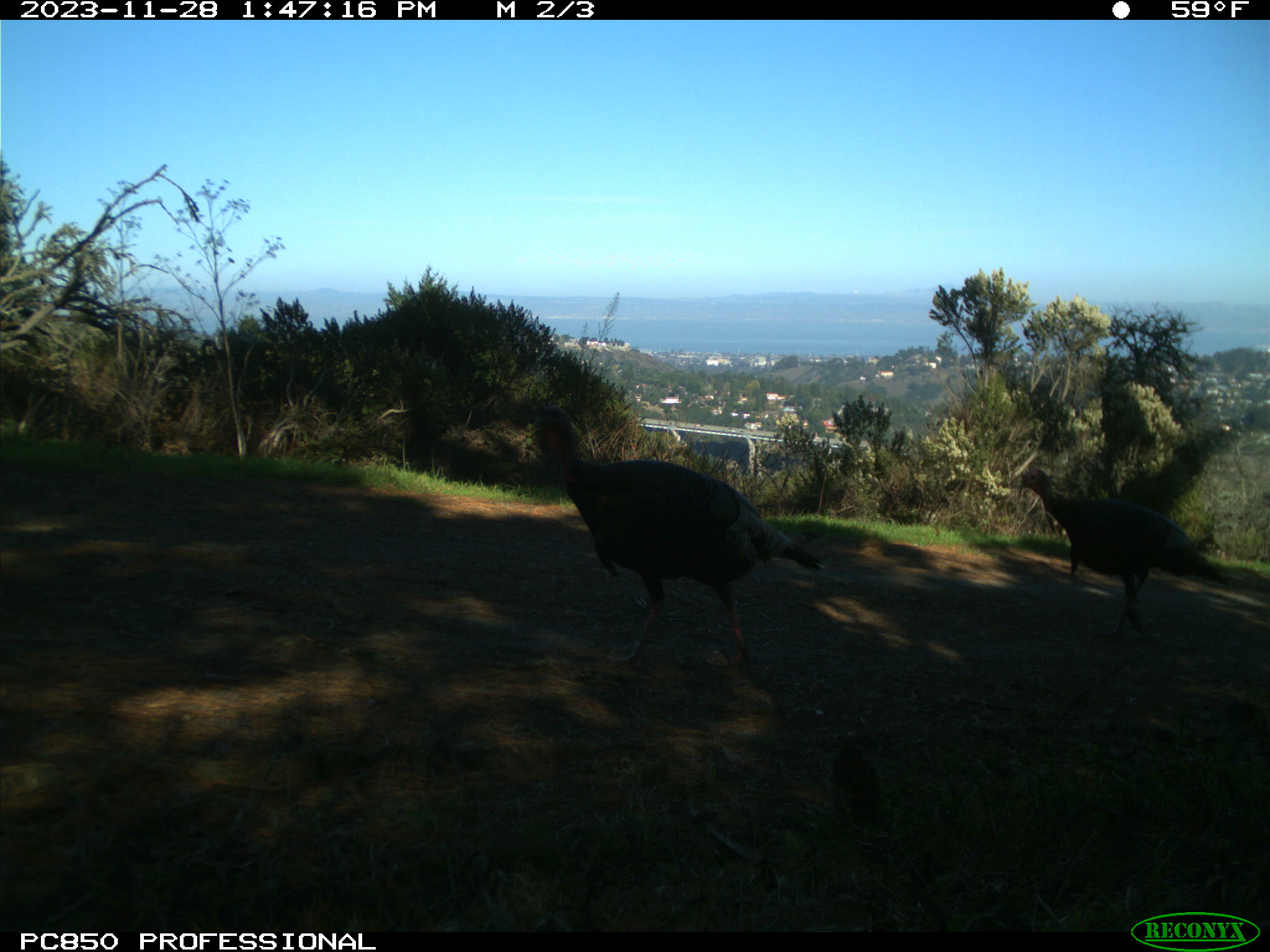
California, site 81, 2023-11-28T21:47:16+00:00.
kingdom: Animalia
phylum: Chordata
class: Aves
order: Galliformes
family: Phasianidae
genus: Meleagris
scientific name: Meleagris gallopavo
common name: turkey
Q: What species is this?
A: Turkey (Meleagris gallopavo).